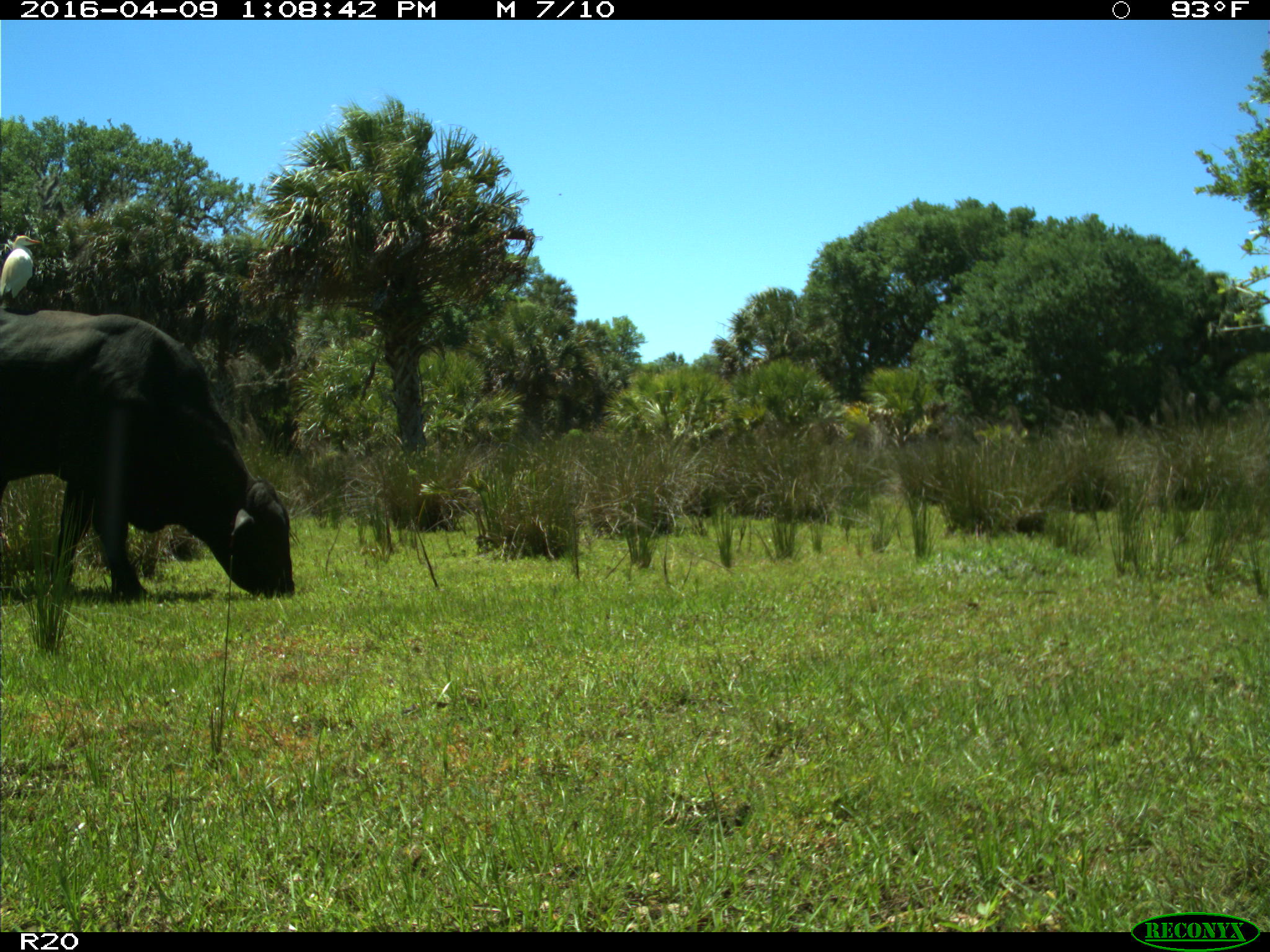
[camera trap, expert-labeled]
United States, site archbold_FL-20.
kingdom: Animalia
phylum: Chordata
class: Mammalia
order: Artiodactyla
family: Bovidae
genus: Bos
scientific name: Bos taurus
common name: domestic cow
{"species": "Bos taurus (domestic cow)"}